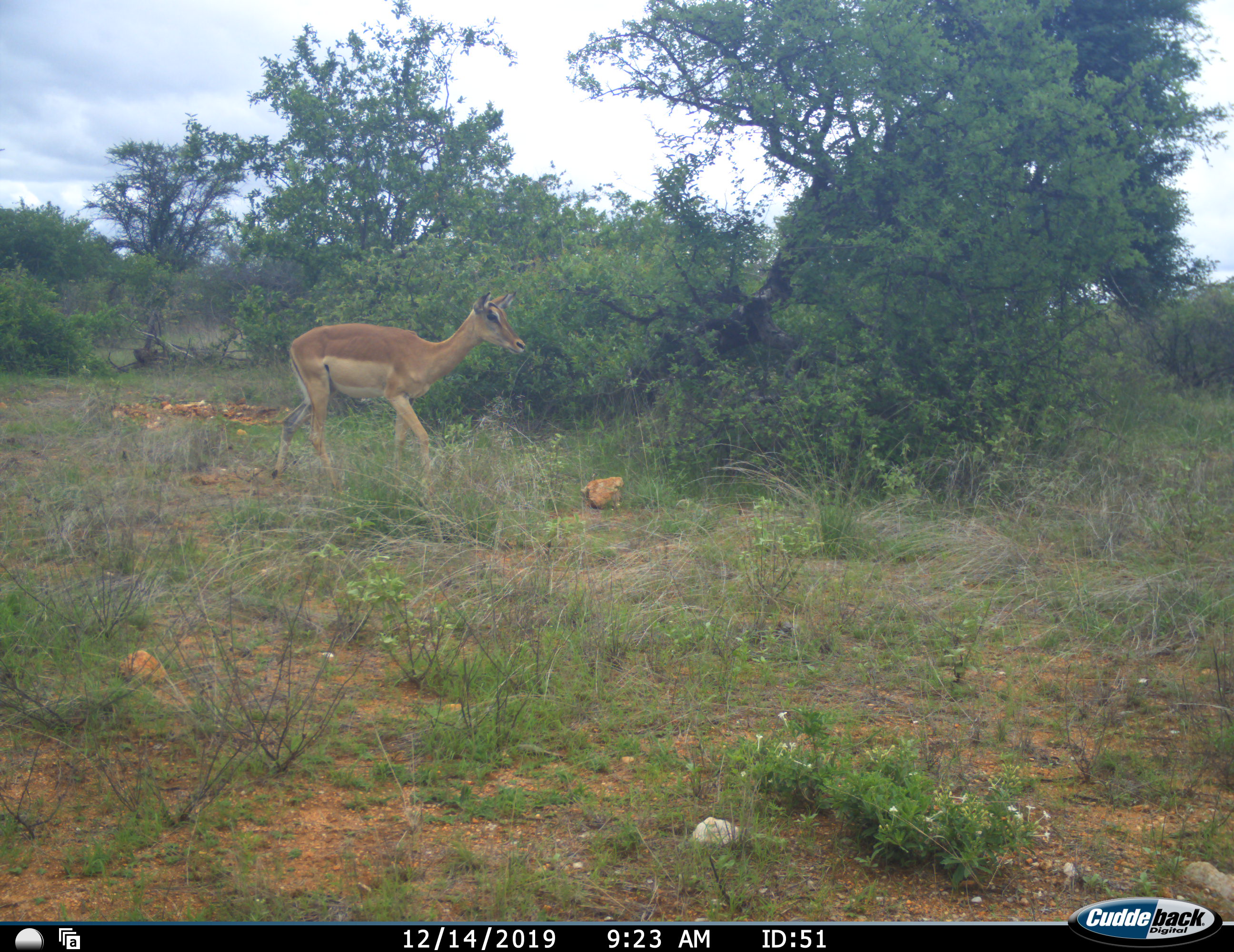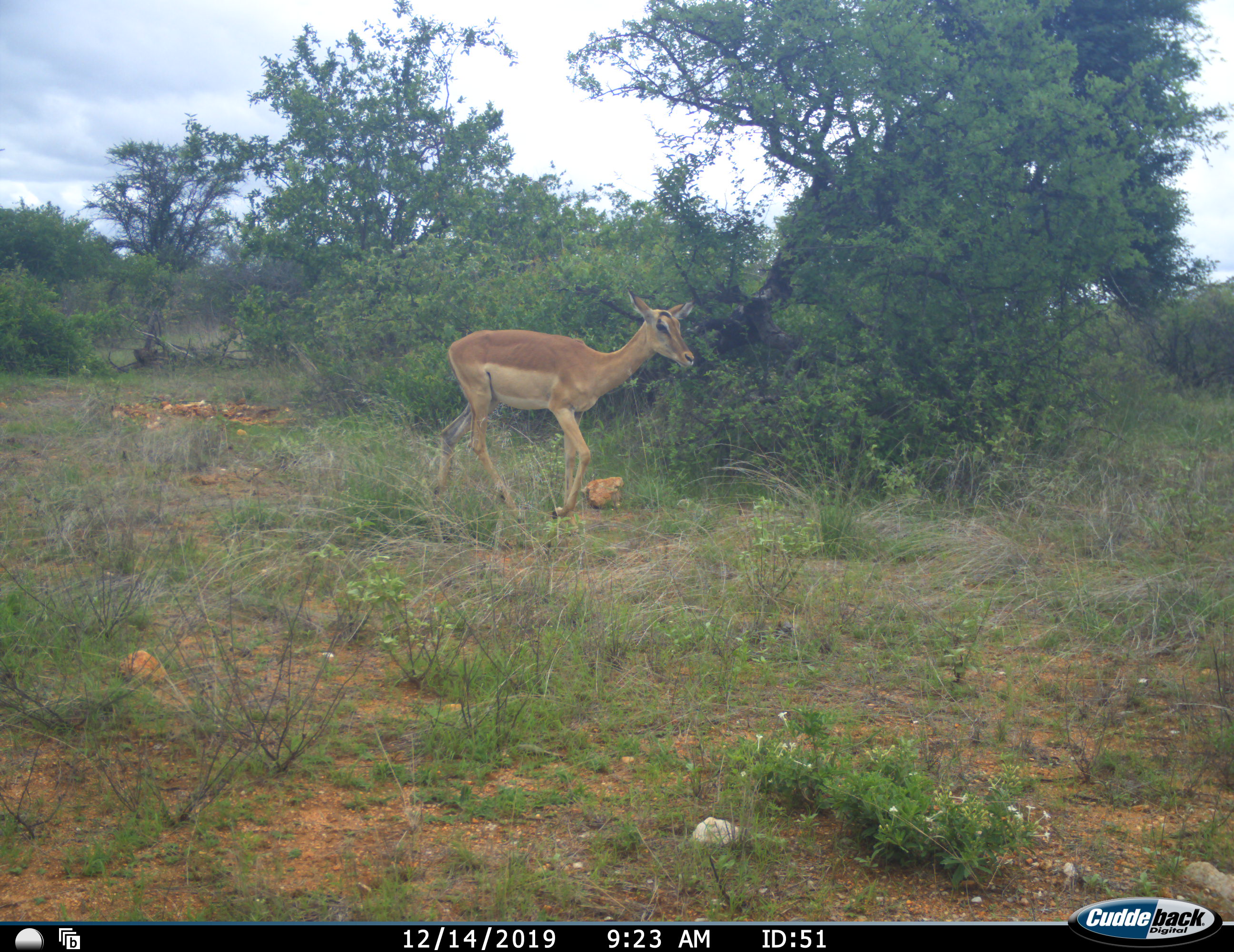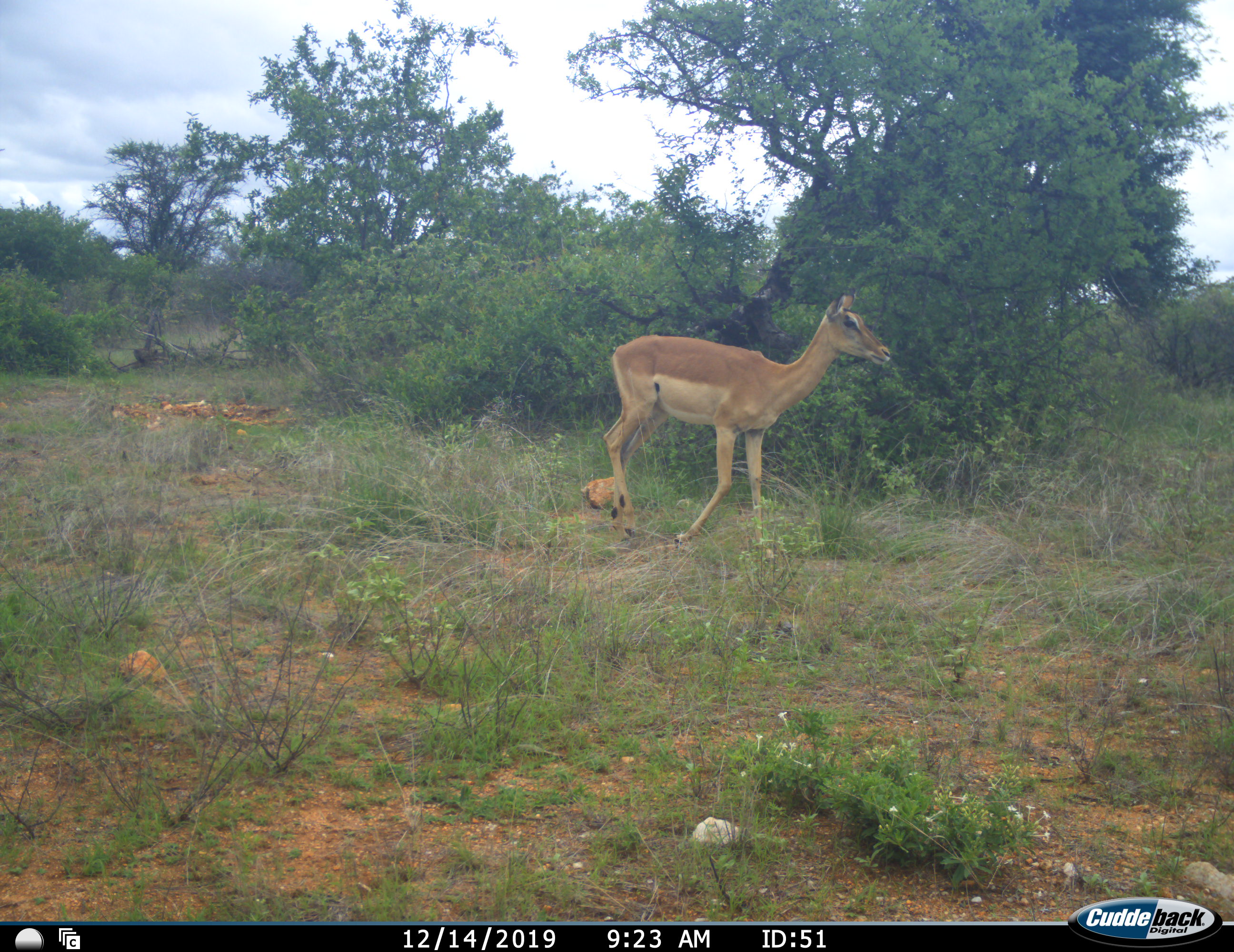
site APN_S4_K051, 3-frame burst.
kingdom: Animalia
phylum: Chordata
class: Mammalia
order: Artiodactyla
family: Bovidae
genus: Aepyceros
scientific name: Aepyceros melampus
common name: impala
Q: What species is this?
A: Impala (Aepyceros melampus).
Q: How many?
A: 1.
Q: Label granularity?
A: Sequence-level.